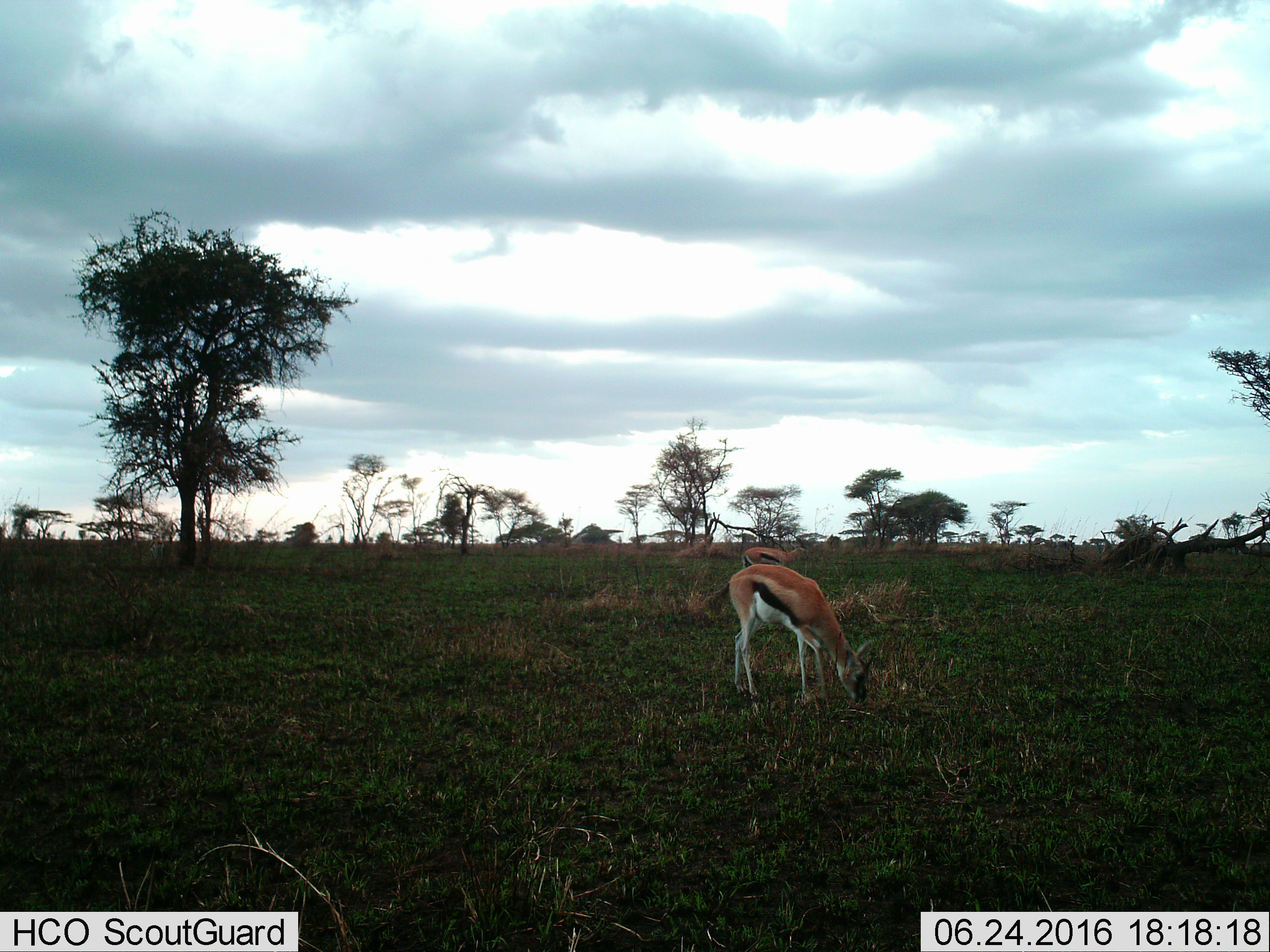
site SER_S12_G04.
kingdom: Animalia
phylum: Chordata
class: Mammalia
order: Artiodactyla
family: Bovidae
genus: Eudorcas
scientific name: Eudorcas thomsonii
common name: thomson's gazelle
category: gazellethomsons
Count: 2.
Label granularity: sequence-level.